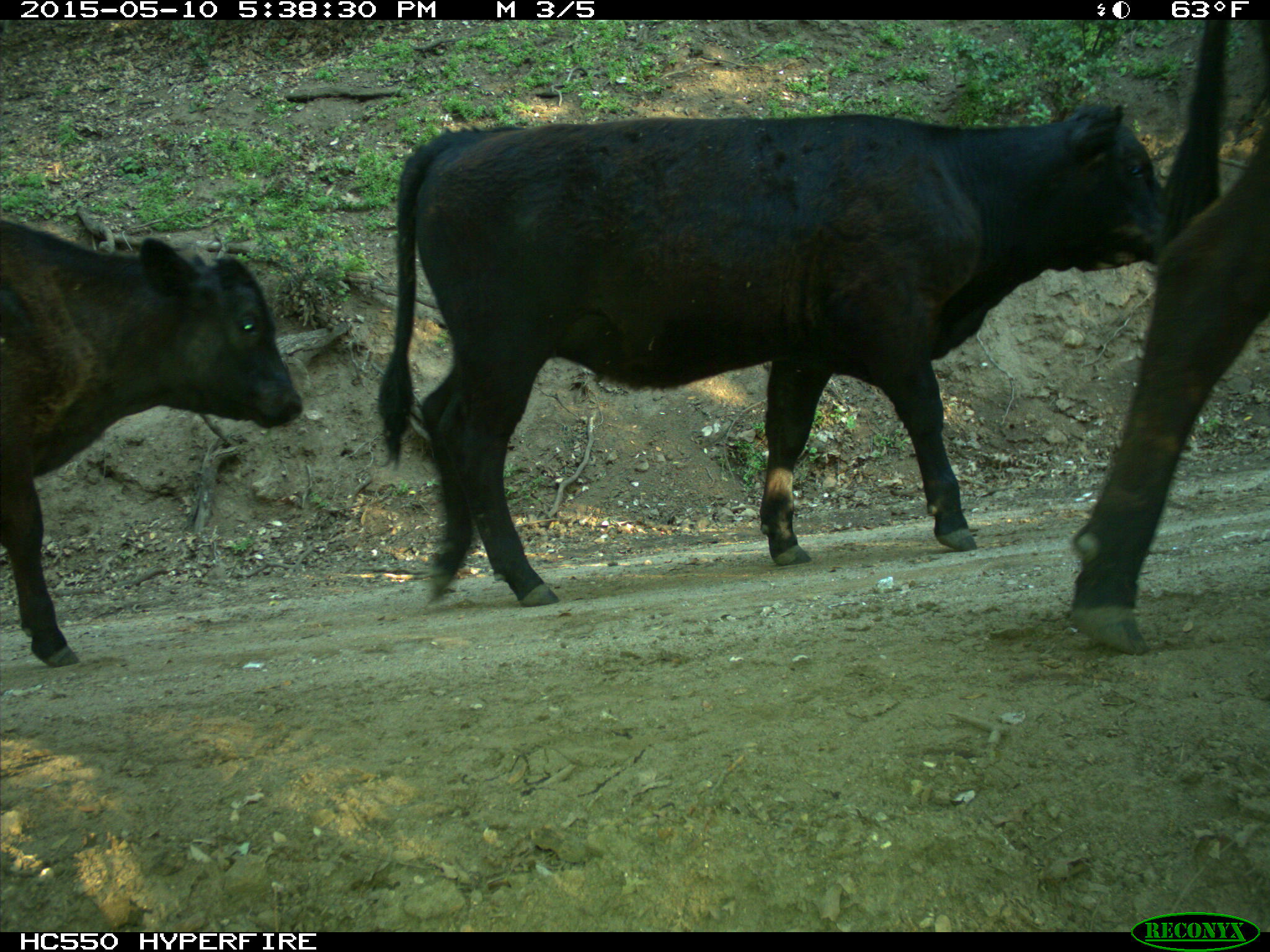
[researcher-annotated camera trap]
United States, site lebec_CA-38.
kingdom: Animalia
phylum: Chordata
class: Mammalia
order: Artiodactyla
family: Bovidae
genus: Bos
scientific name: Bos taurus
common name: domestic cow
Bos taurus (domestic cow).